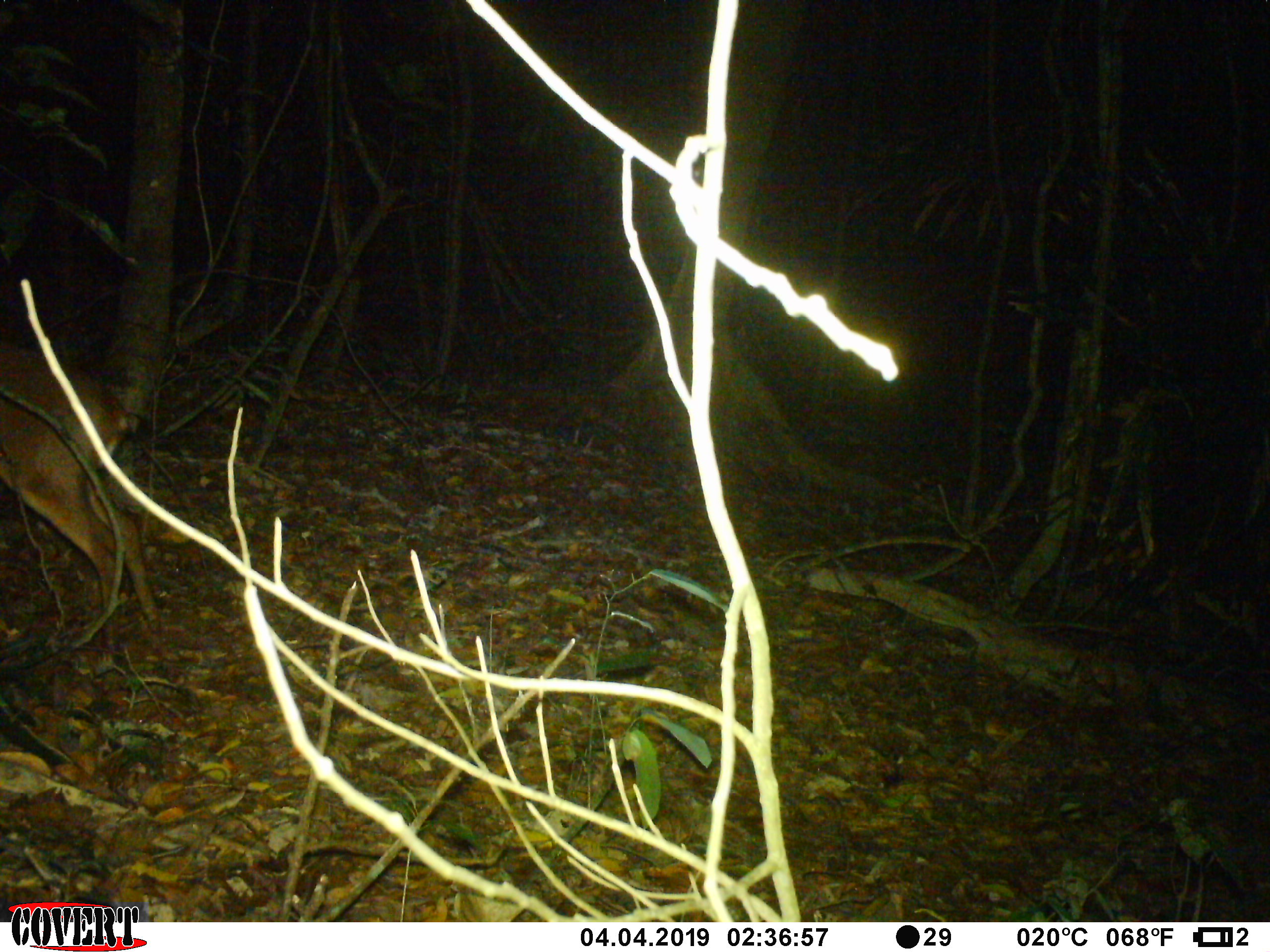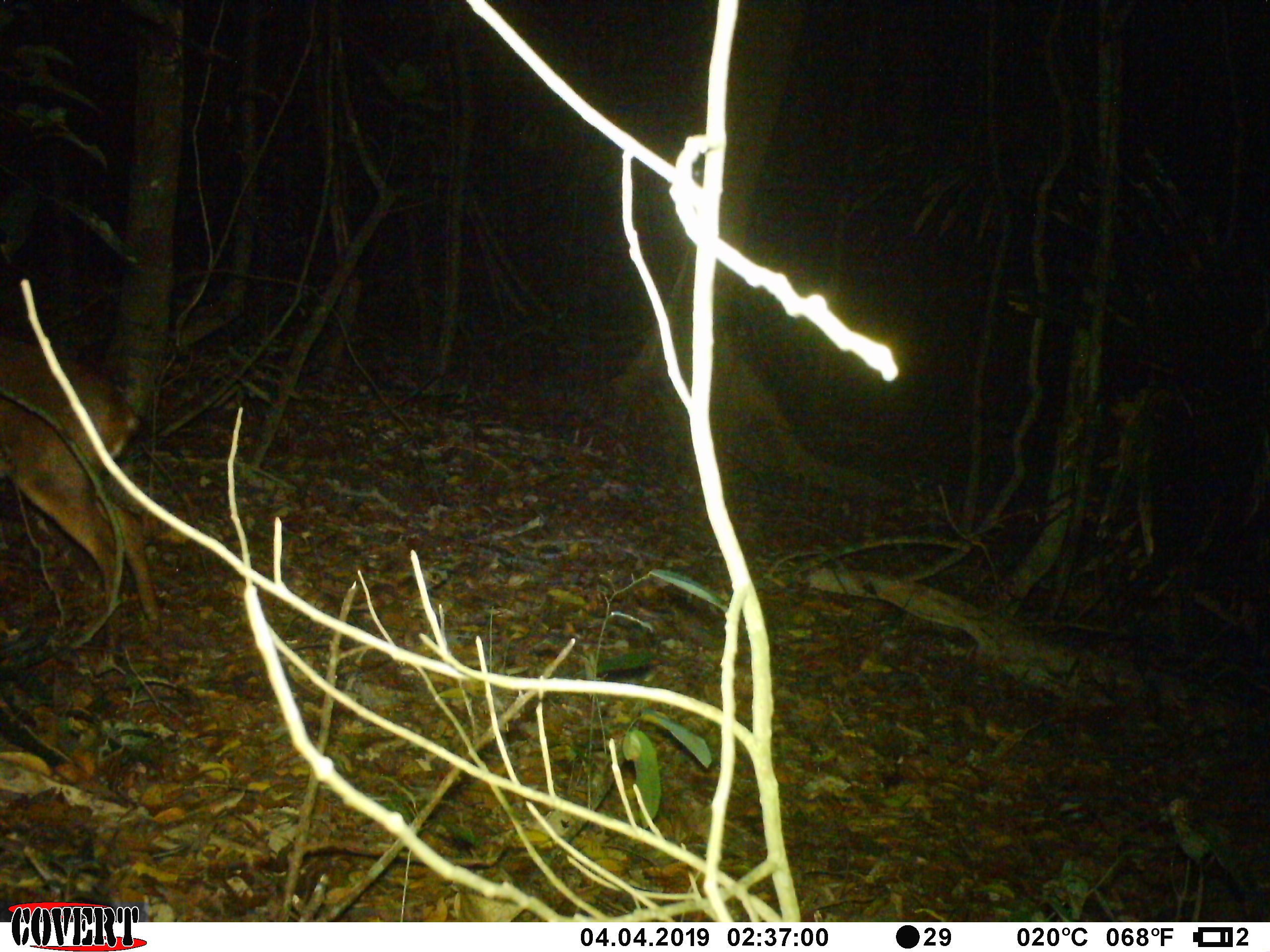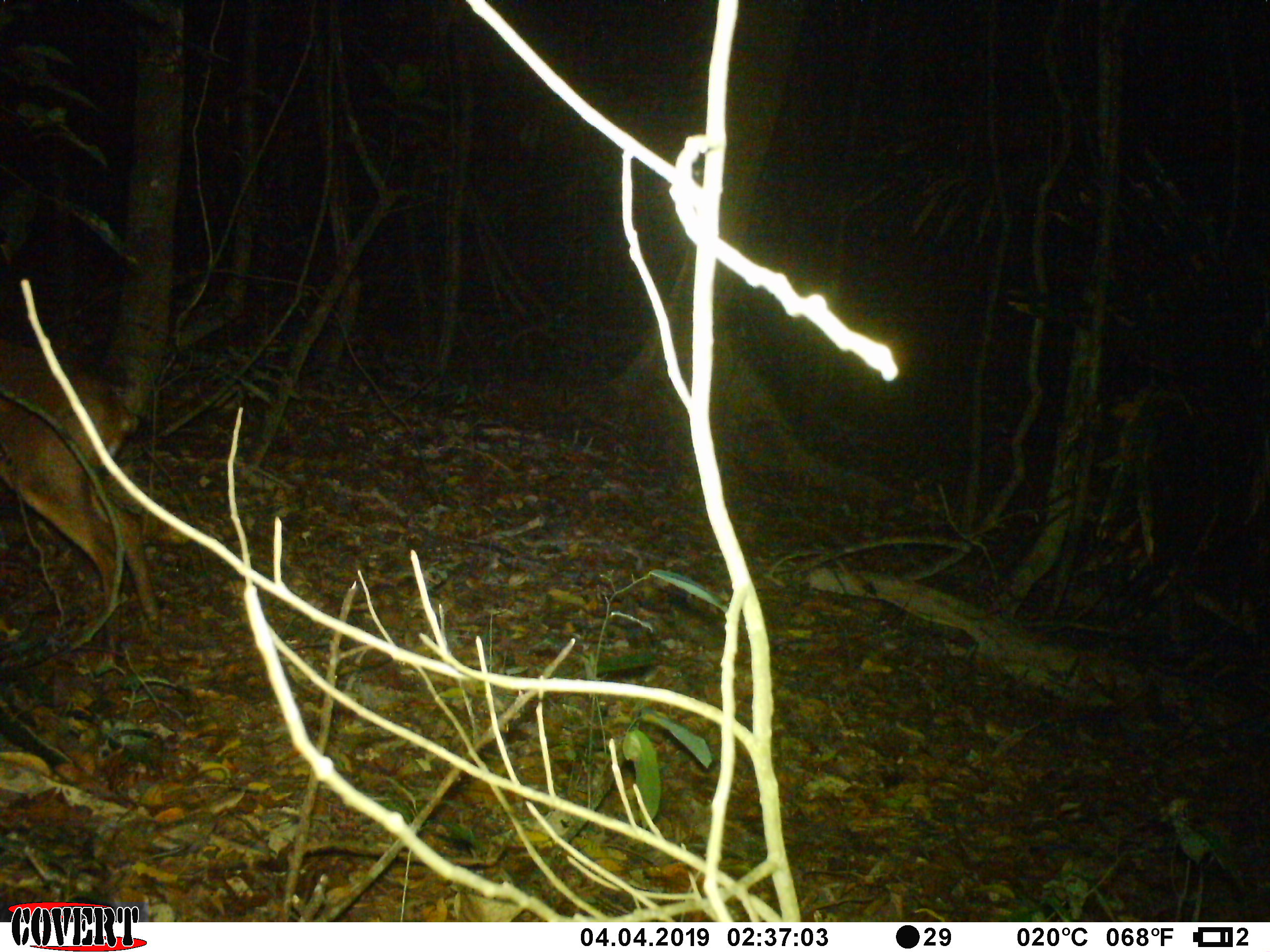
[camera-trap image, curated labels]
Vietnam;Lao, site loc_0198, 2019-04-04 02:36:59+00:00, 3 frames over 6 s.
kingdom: Animalia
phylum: Chordata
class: Mammalia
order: Artiodactyla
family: Cervidae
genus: Muntiacus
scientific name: Muntiacus vuquangensis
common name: large-antlered muntjac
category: large antlered muntjac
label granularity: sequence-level